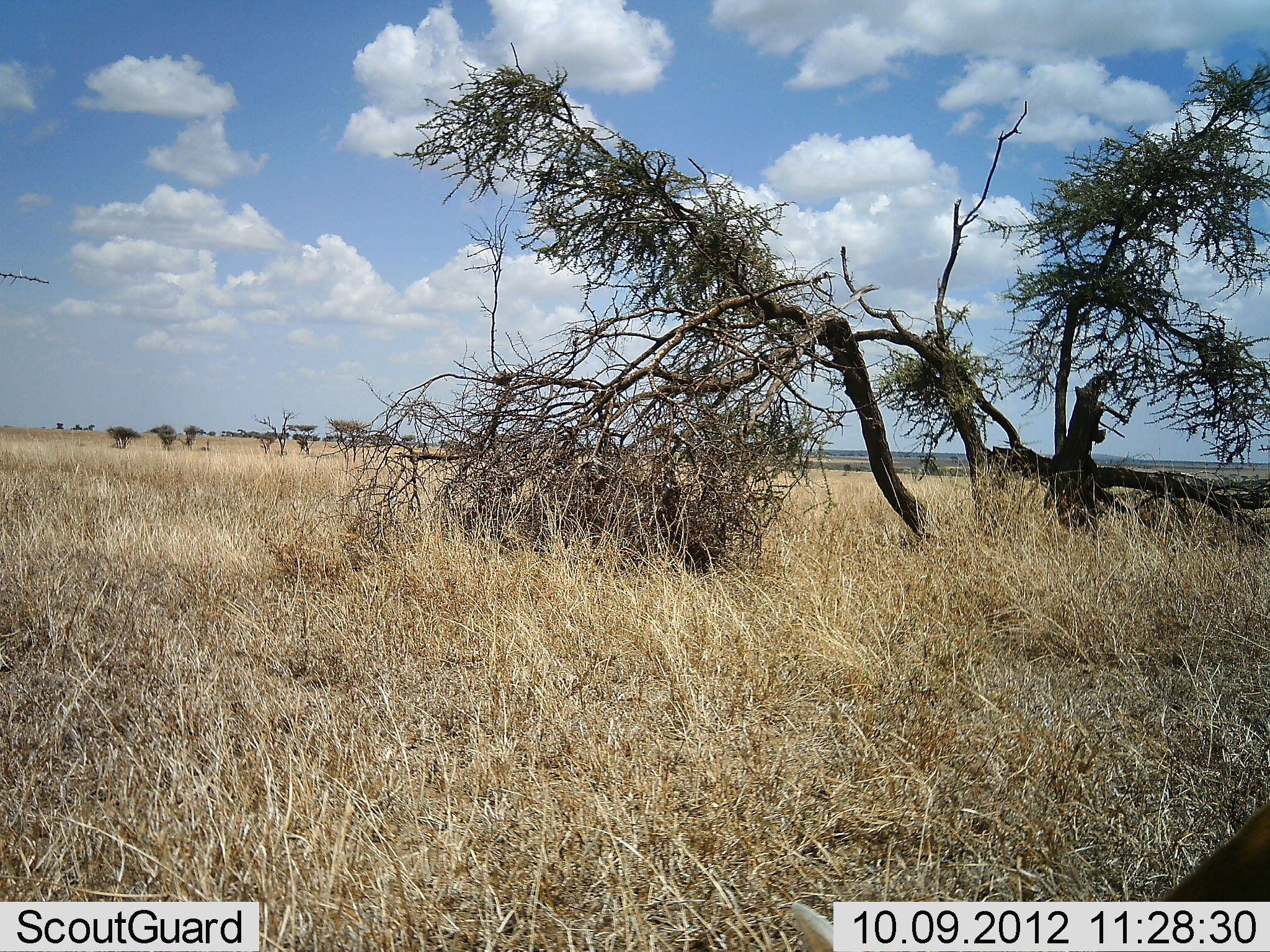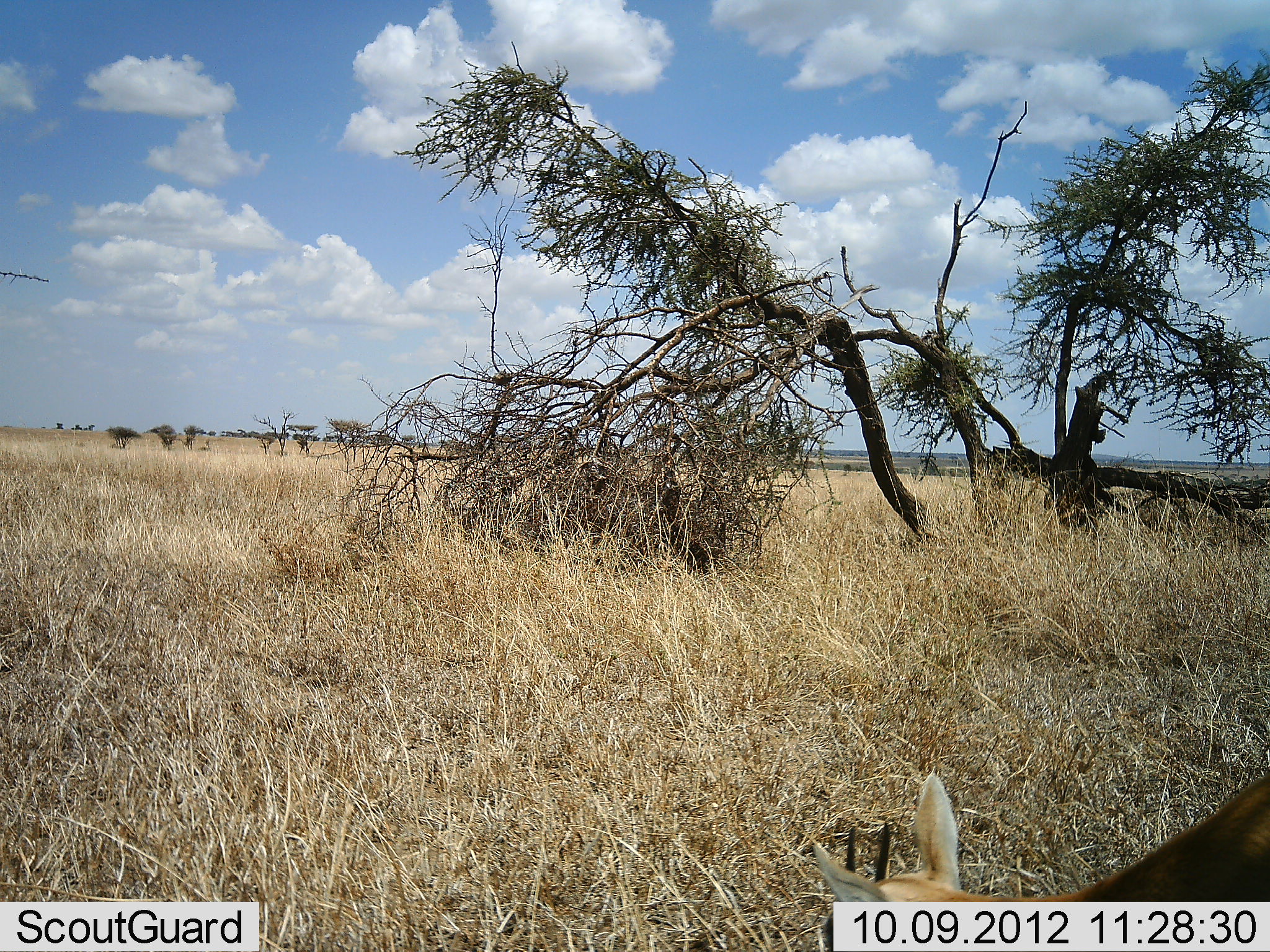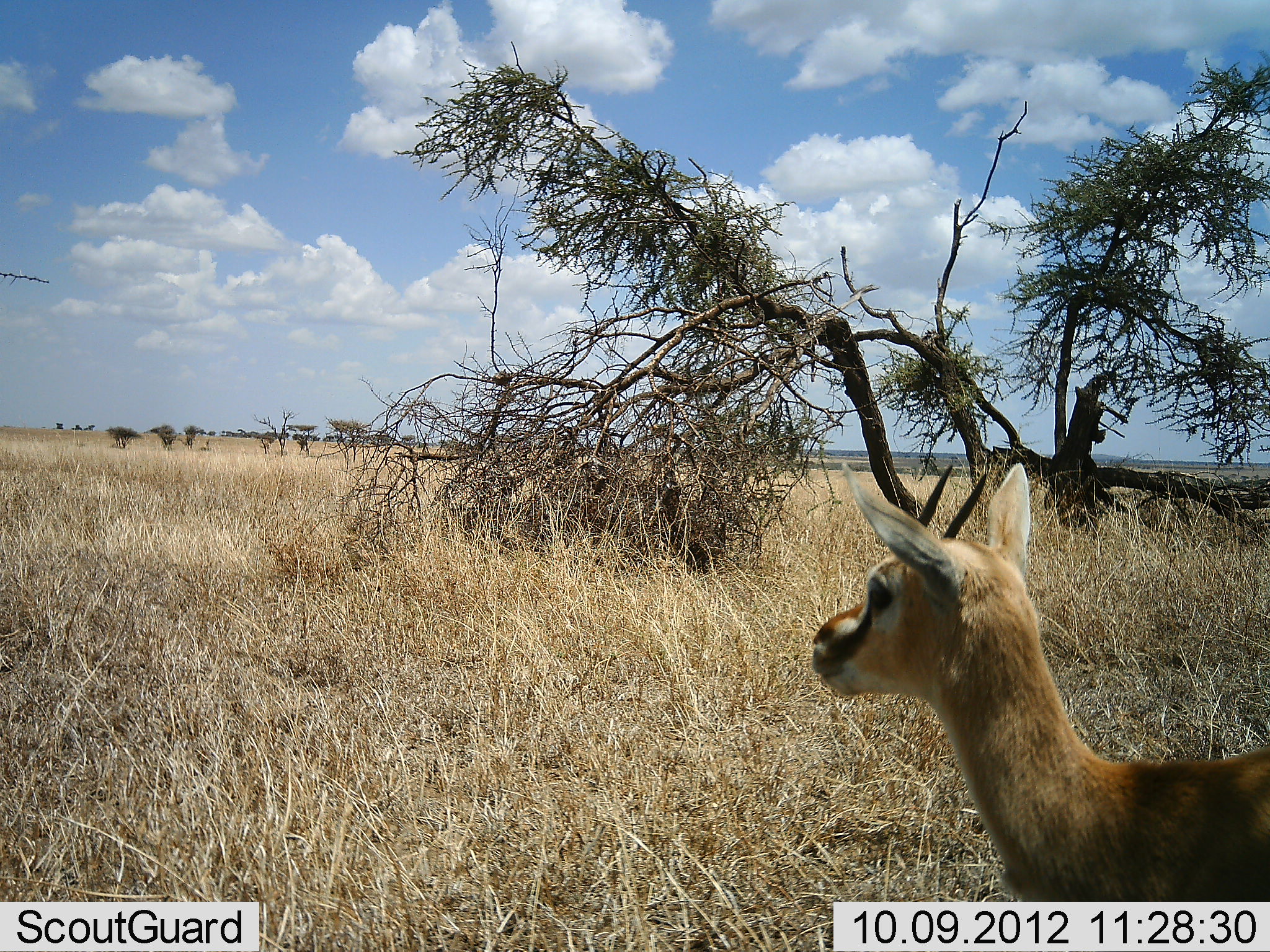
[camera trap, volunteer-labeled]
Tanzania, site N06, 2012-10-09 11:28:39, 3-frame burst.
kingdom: Animalia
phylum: Chordata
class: Mammalia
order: Artiodactyla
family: Bovidae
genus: Eudorcas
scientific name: Eudorcas thomsonii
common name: thomson's gazelle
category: gazellethomsons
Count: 1.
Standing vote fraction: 60%.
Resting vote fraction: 0%.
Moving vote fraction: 10%.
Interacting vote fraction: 0%.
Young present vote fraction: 0%.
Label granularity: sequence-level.